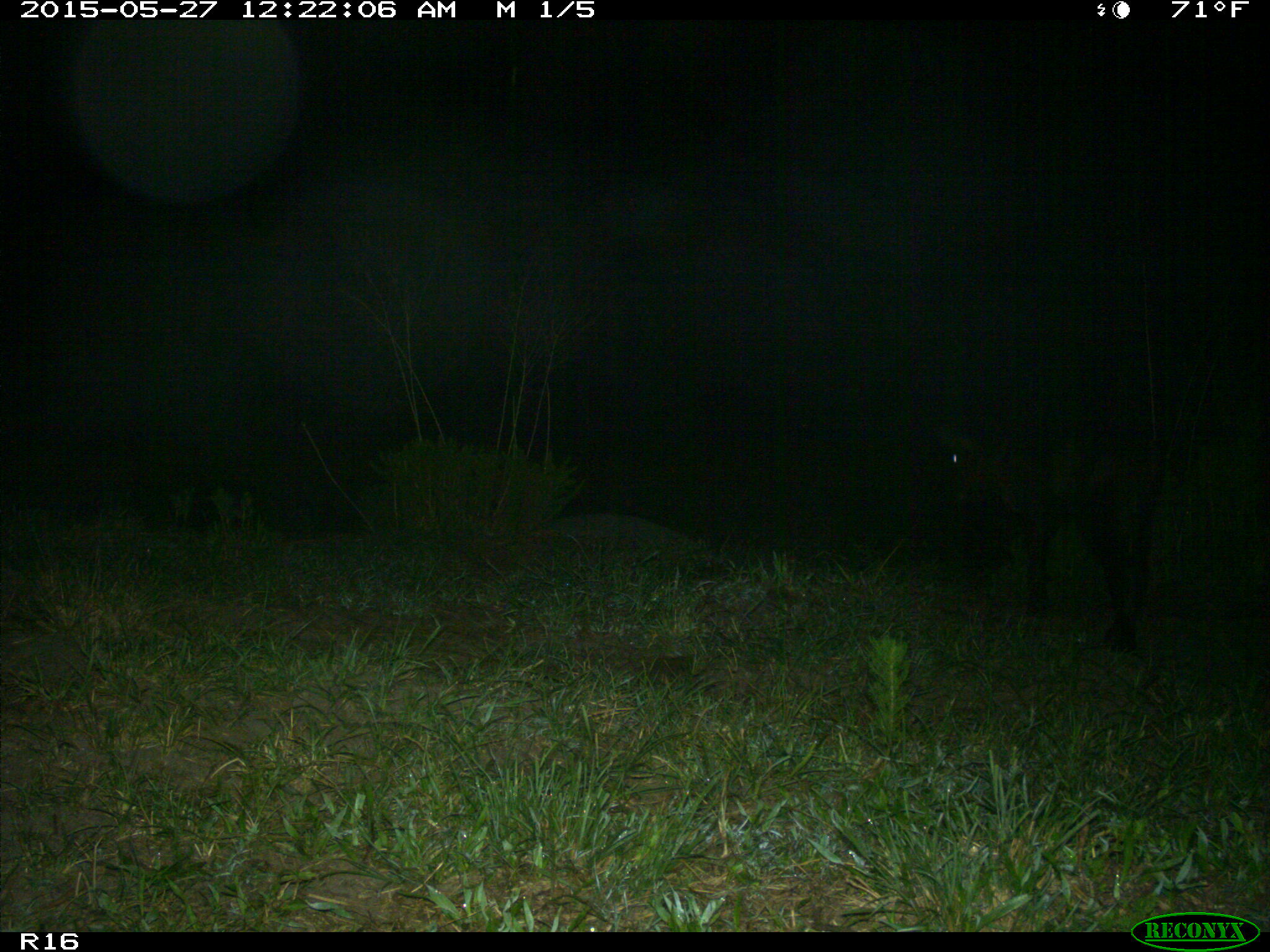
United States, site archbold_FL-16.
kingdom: Animalia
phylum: Chordata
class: Mammalia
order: Artiodactyla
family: Bovidae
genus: Bos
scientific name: Bos taurus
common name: domestic cow